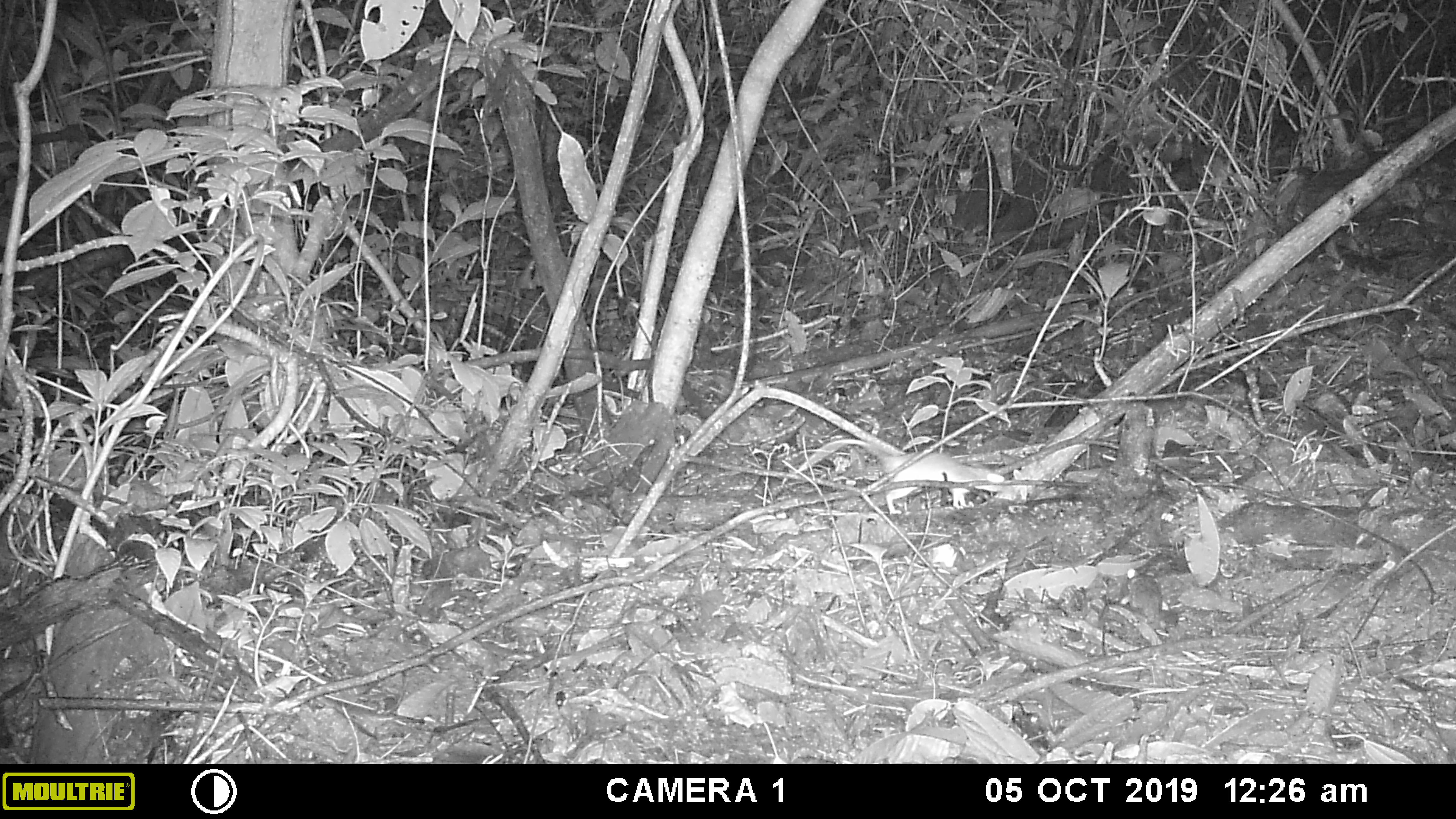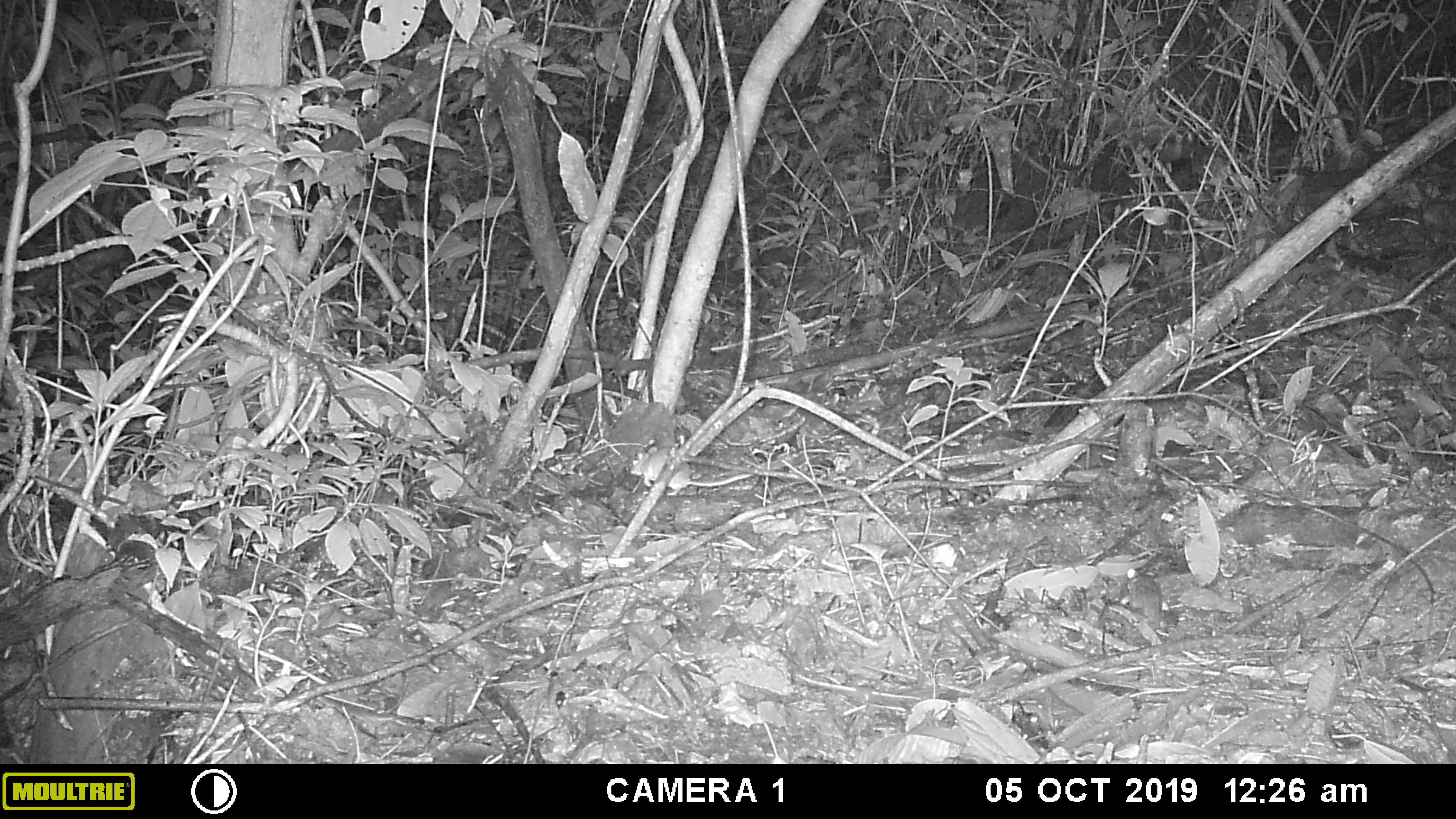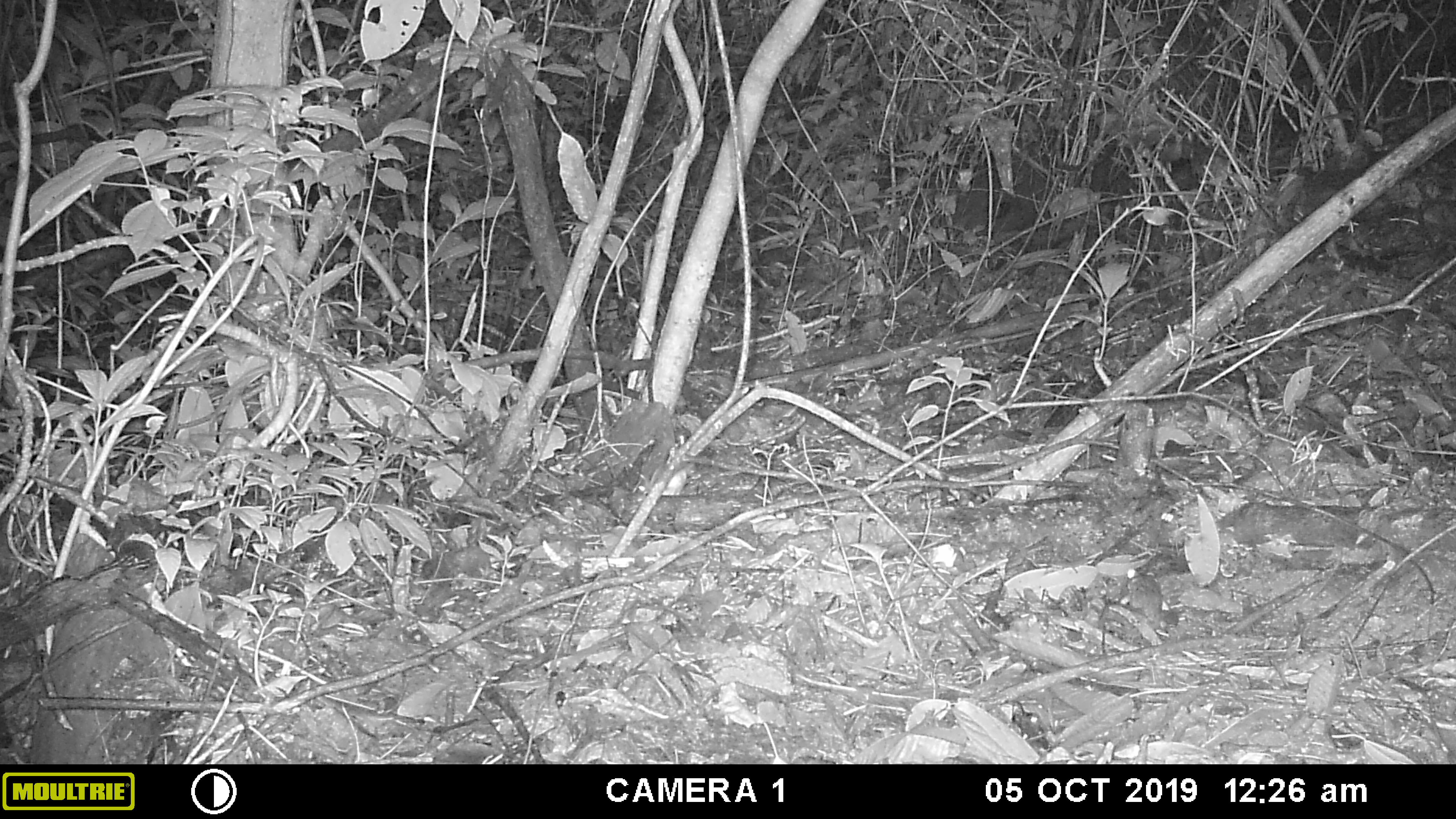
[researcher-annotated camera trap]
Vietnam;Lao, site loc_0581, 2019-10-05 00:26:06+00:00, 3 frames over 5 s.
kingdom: Animalia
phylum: Chordata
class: Mammalia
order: Rodentia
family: Muridae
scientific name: Muridae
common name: old-world mice and rats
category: unidentified murid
Unidentified murid (old-world mice and rats) (Muridae). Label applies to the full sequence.